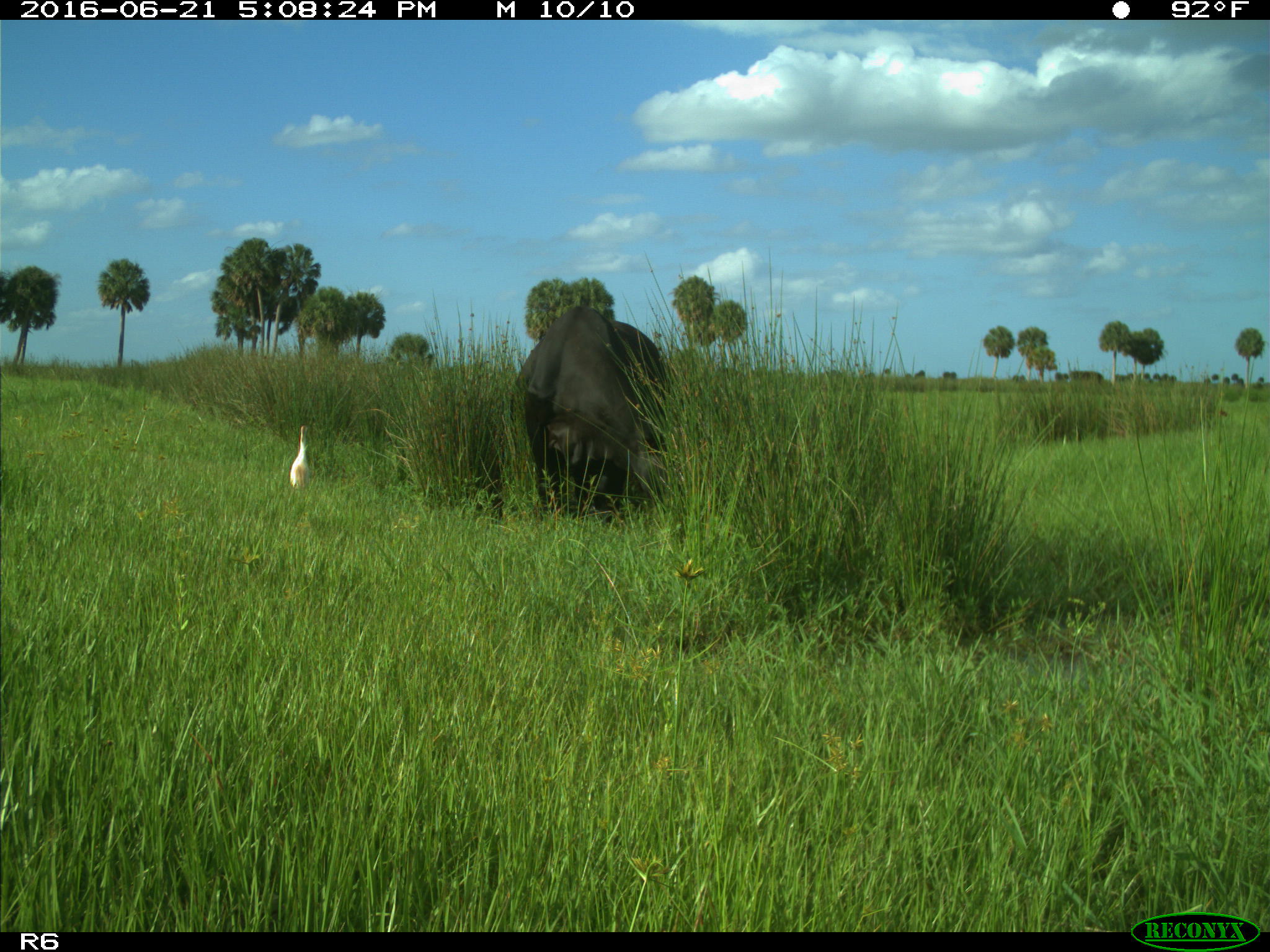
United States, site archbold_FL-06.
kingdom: Animalia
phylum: Chordata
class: Mammalia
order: Artiodactyla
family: Bovidae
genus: Bos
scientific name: Bos taurus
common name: domestic cow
Bos taurus (domestic cow).